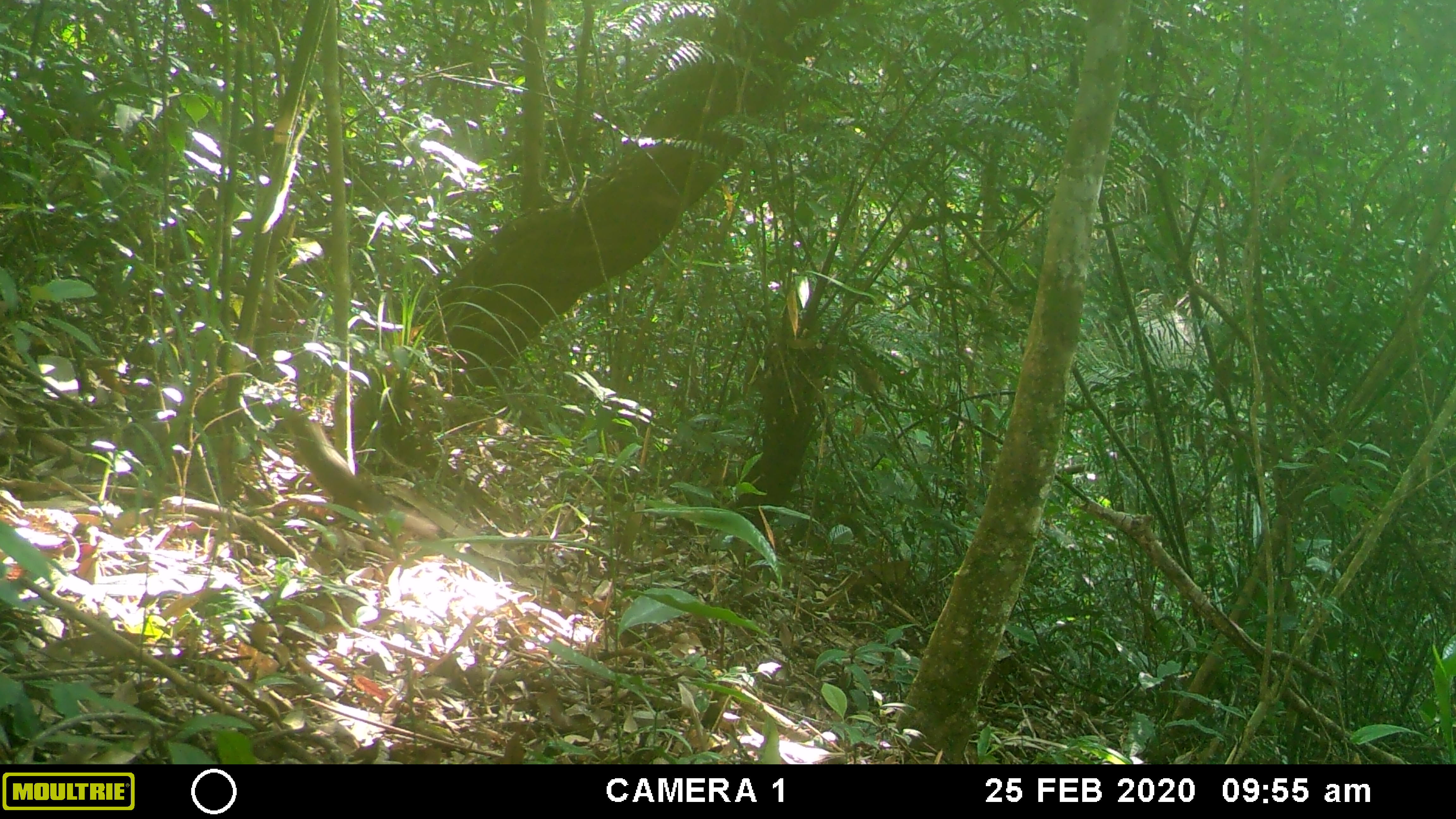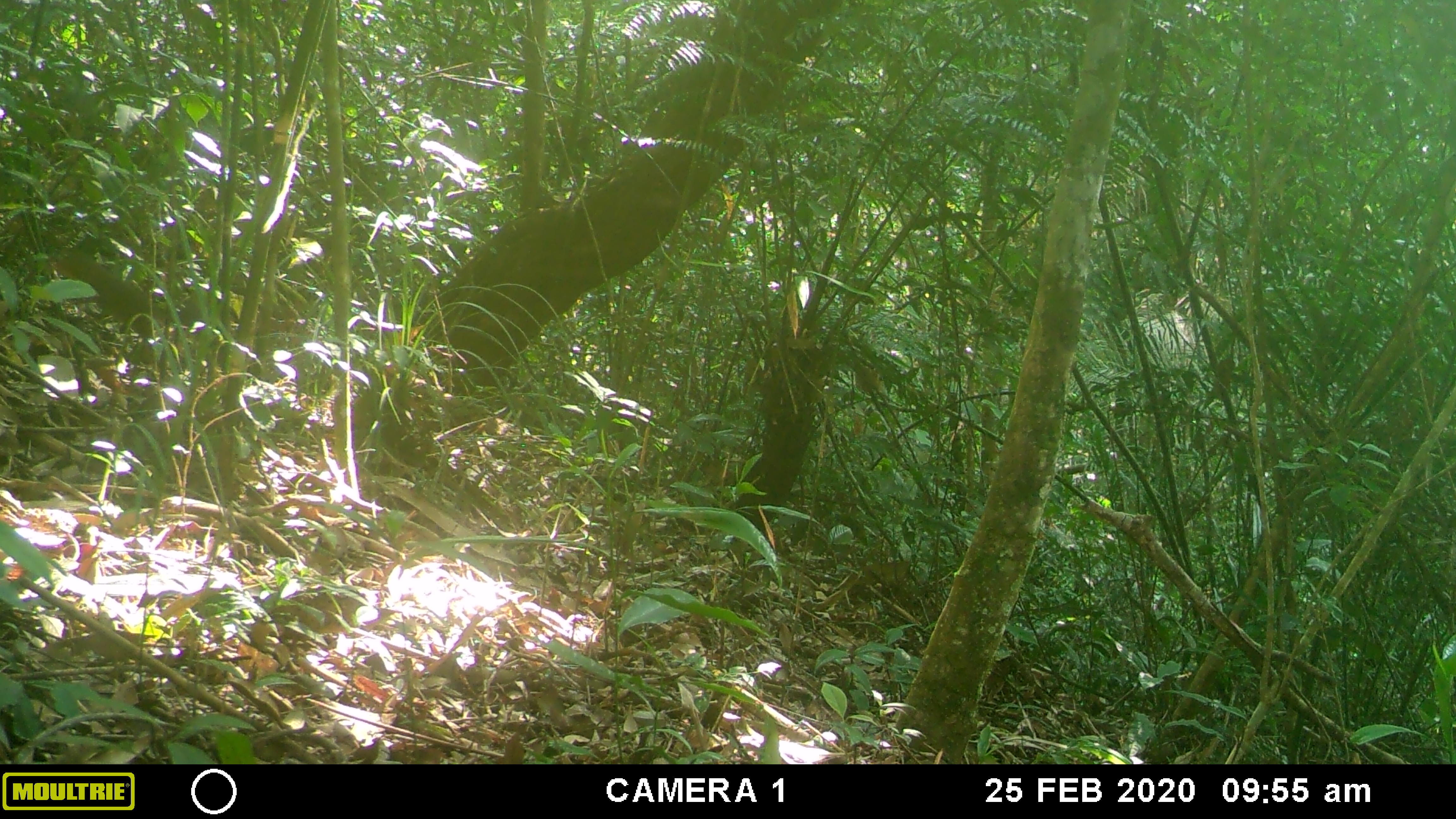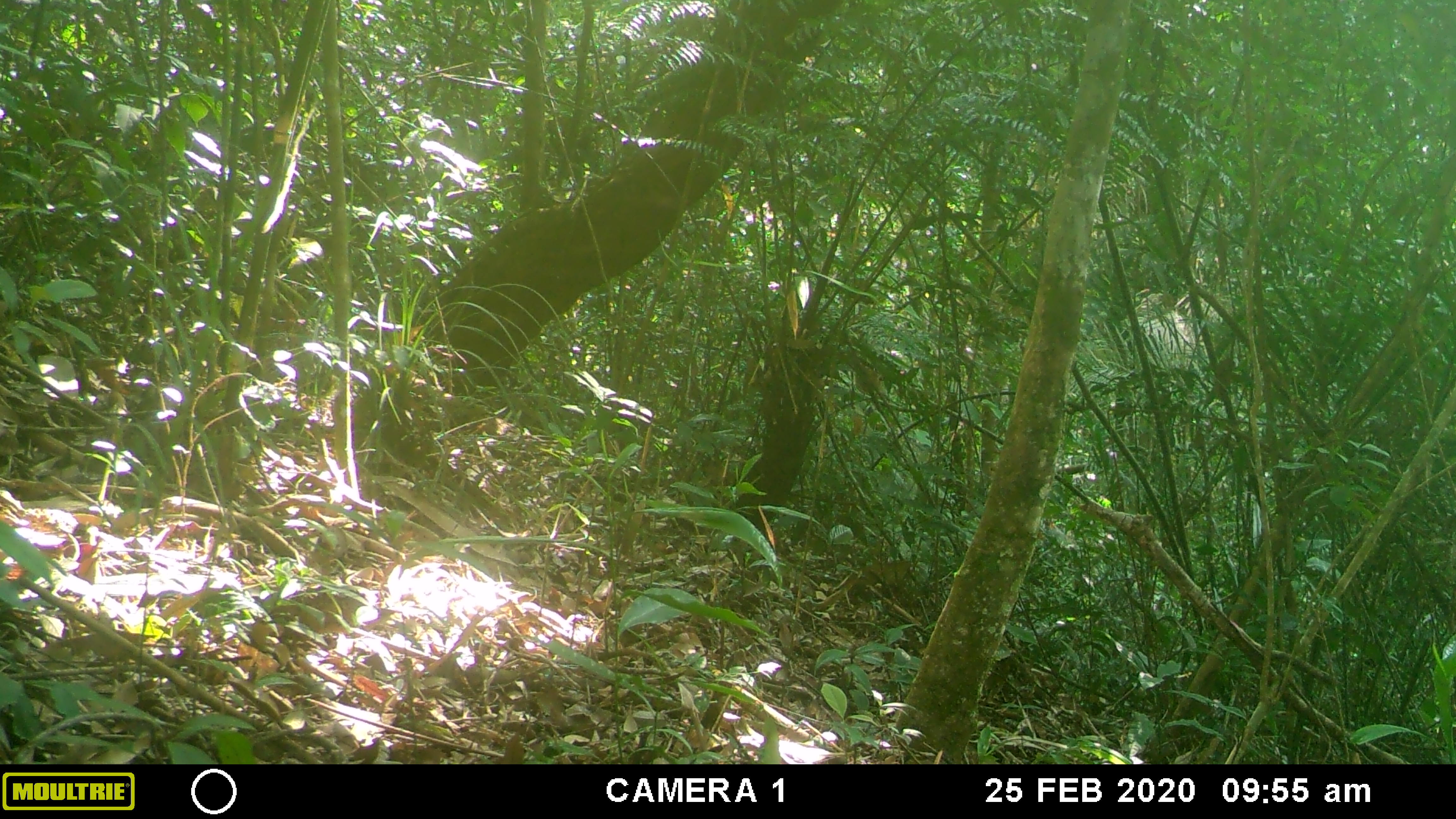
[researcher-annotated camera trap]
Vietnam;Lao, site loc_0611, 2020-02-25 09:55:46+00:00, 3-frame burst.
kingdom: Animalia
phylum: Chordata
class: Mammalia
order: Rodentia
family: Sciuridae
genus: Sciurus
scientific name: Sciurus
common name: squirrel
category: unidentified squirrel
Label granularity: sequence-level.